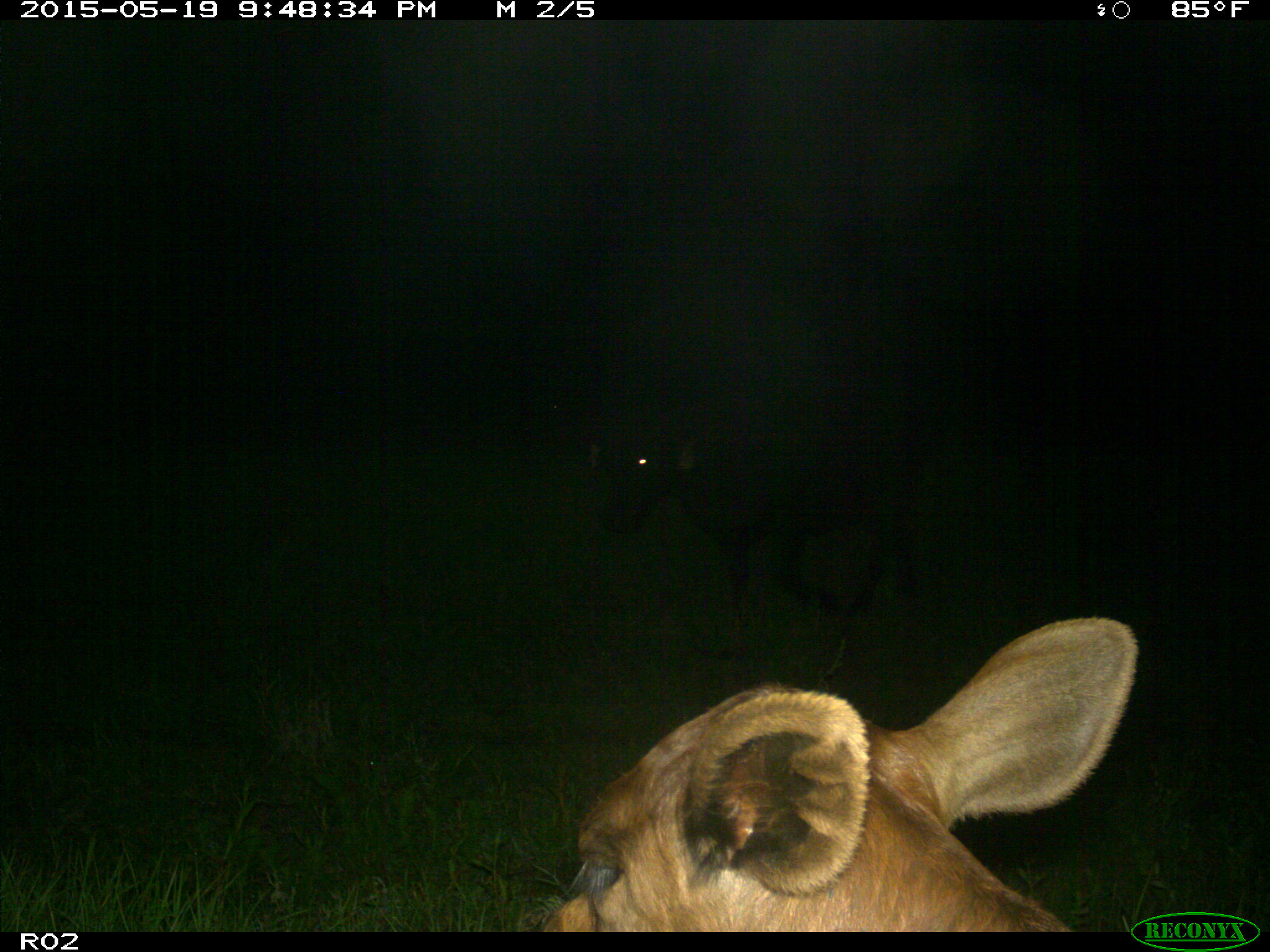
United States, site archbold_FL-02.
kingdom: Animalia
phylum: Chordata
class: Mammalia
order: Artiodactyla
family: Bovidae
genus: Bos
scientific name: Bos taurus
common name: domestic cow